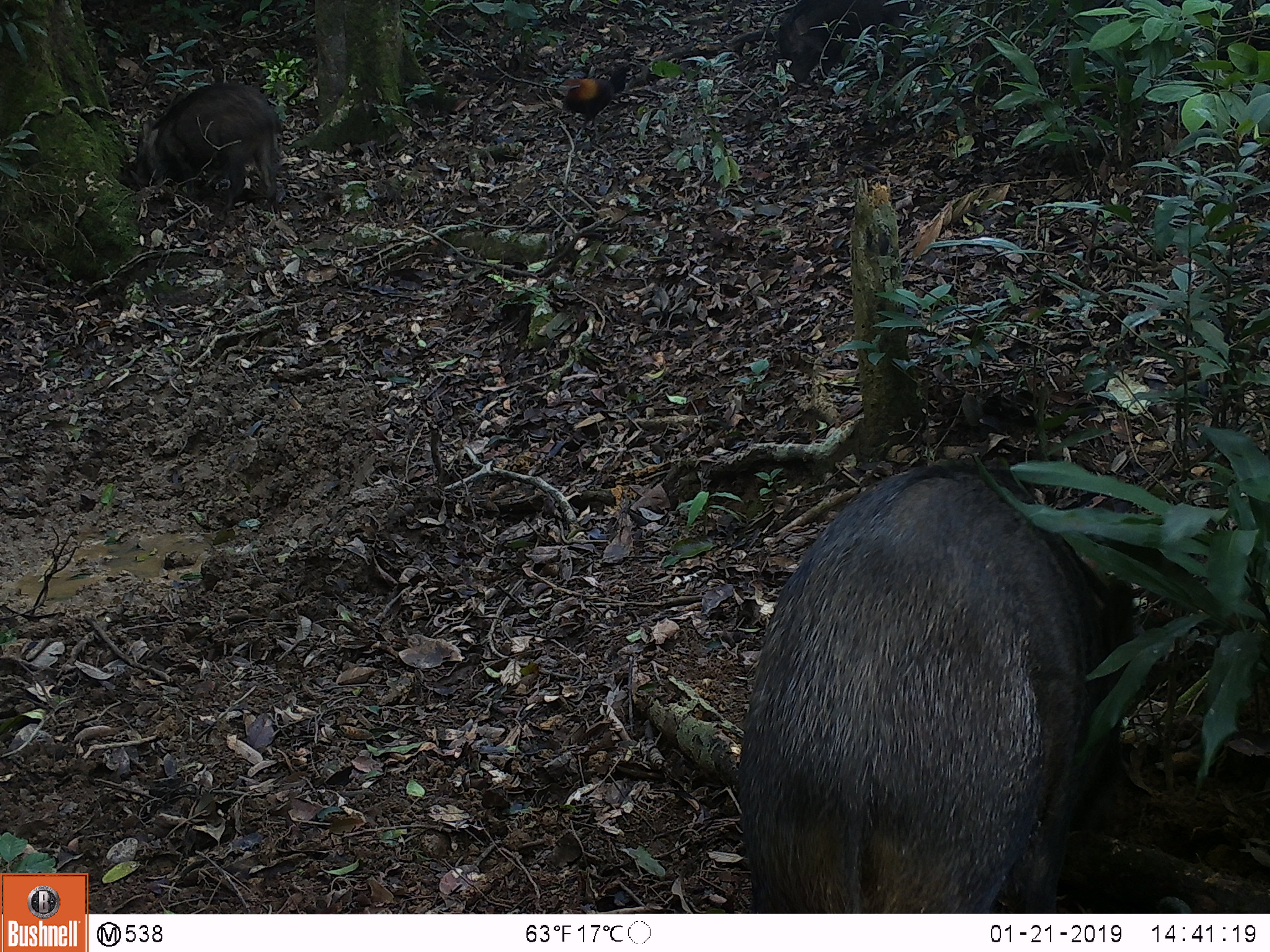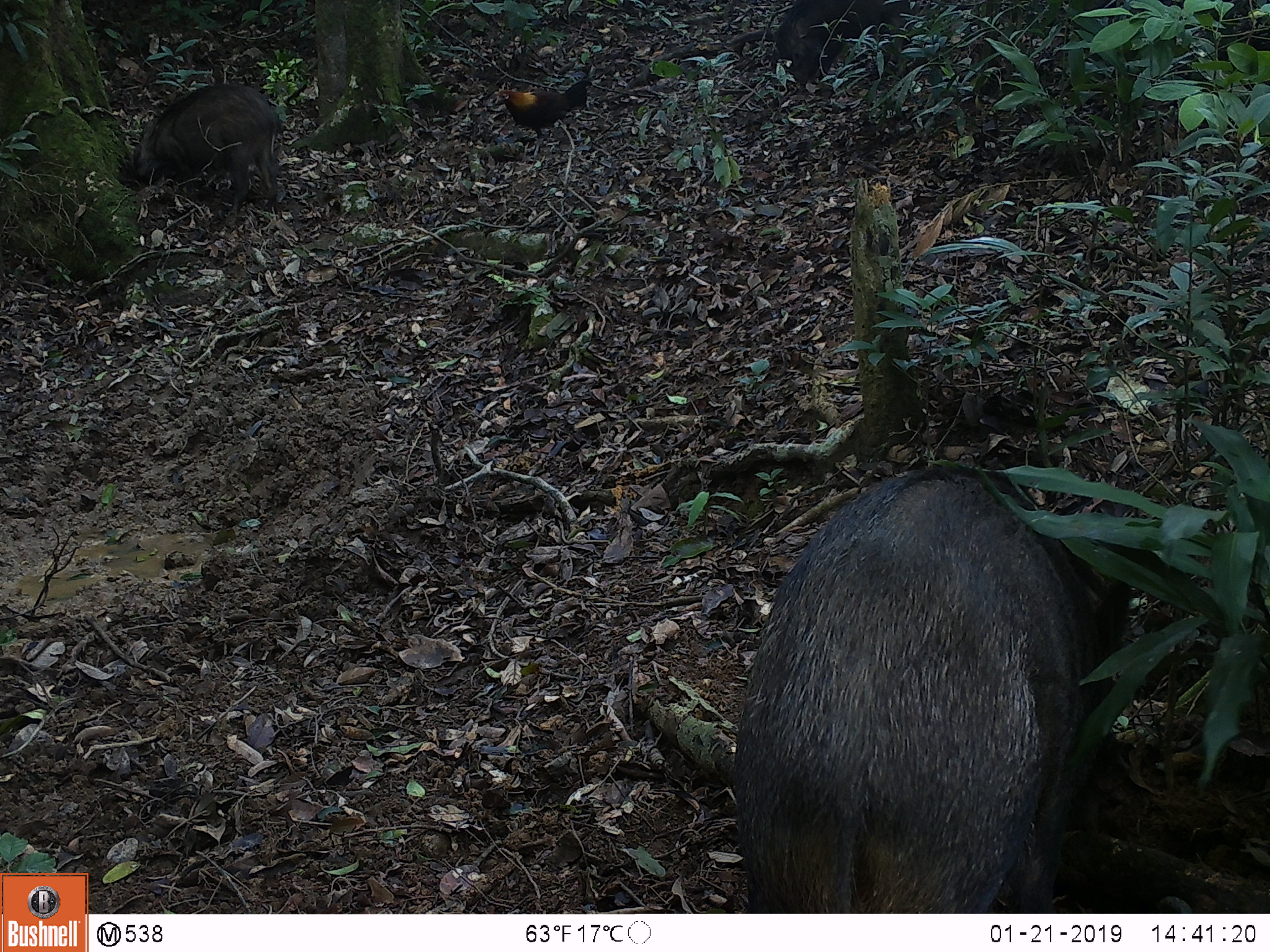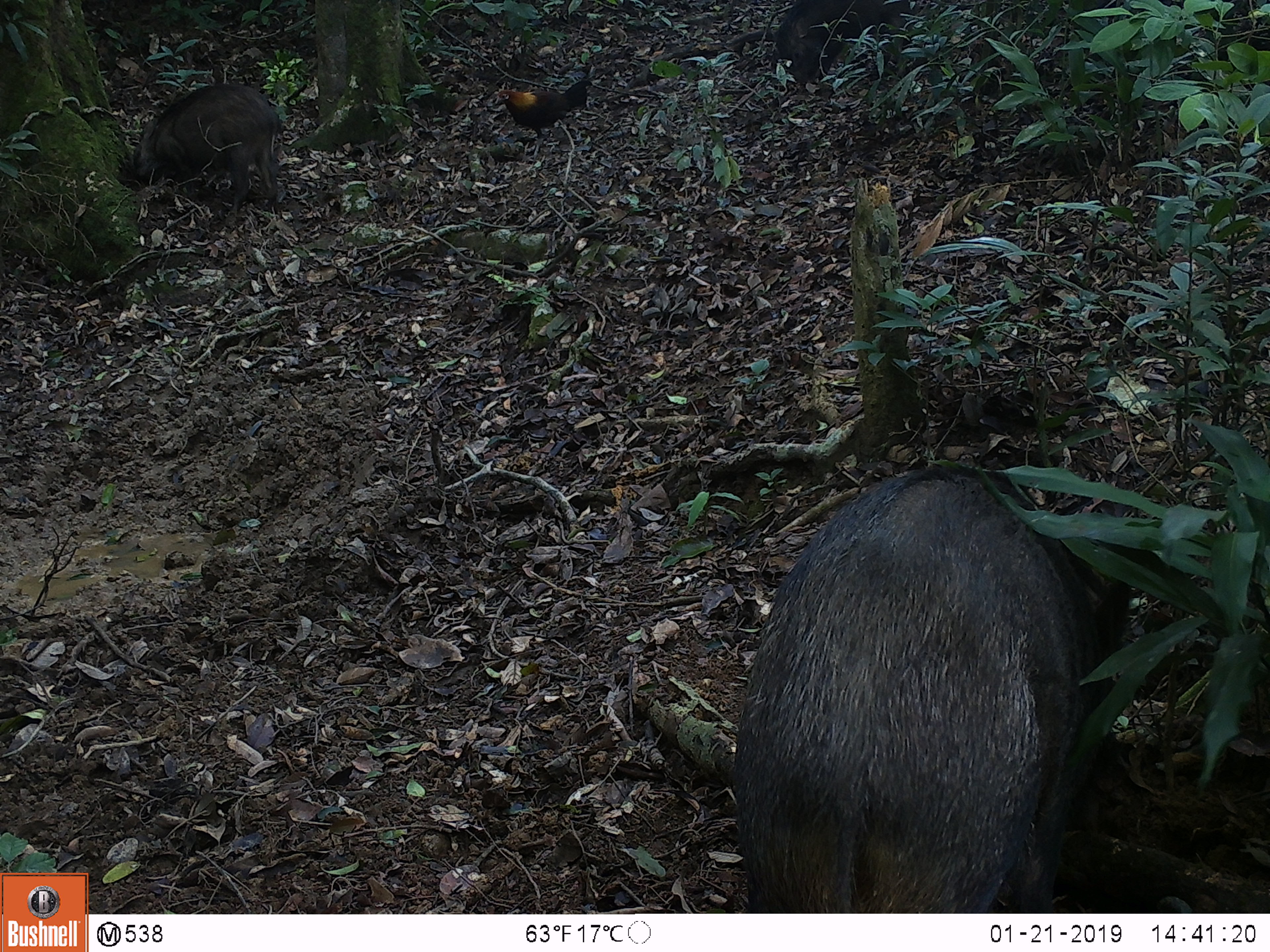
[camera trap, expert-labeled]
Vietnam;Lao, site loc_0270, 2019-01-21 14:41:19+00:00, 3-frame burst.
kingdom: Animalia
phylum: Chordata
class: Mammalia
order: Artiodactyla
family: Suidae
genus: Sus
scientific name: Sus scrofa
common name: eurasian wild pig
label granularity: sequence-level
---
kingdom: Animalia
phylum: Chordata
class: Aves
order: Galliformes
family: Phasianidae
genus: Gallus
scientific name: Gallus gallus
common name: red junglefowl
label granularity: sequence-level